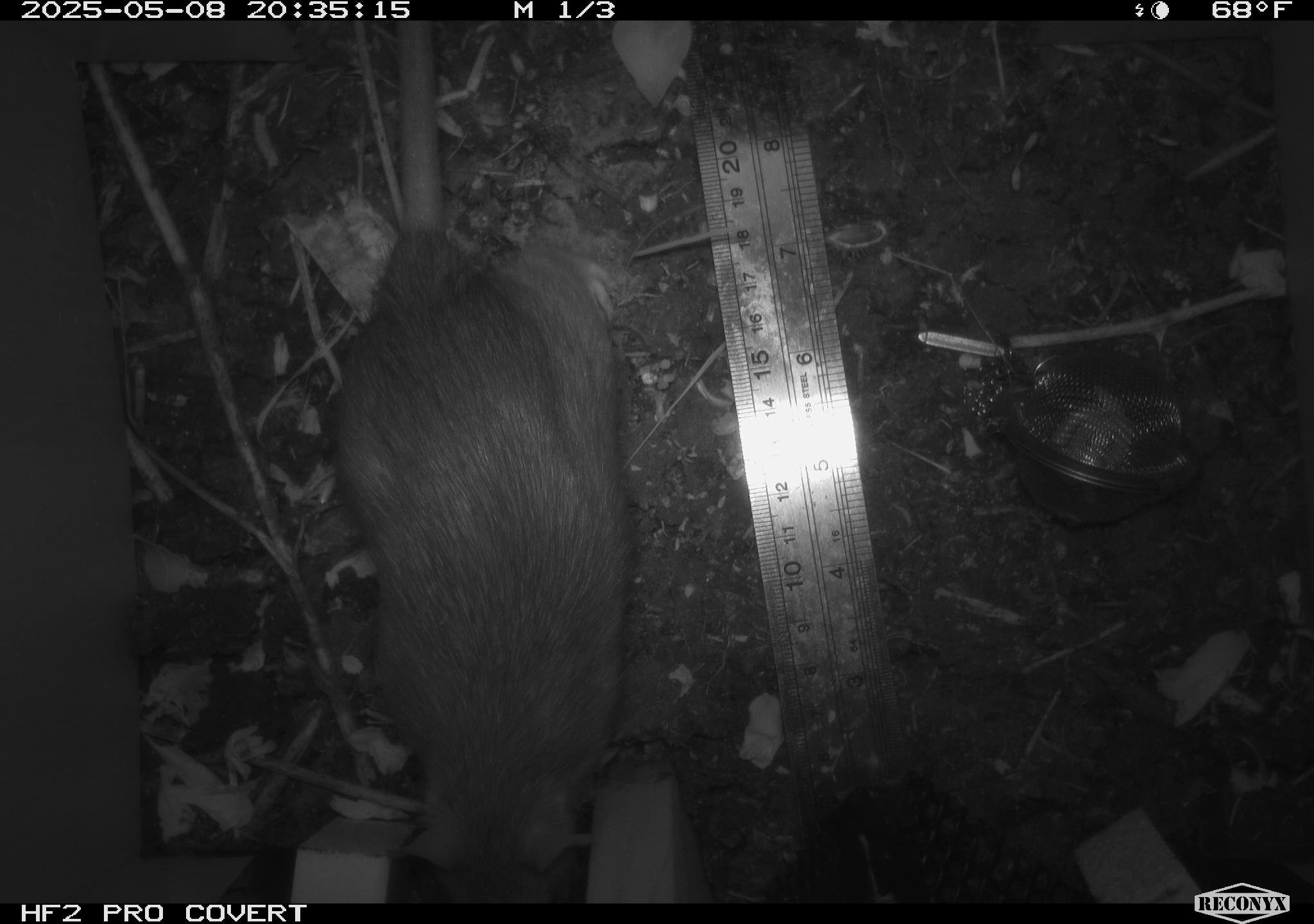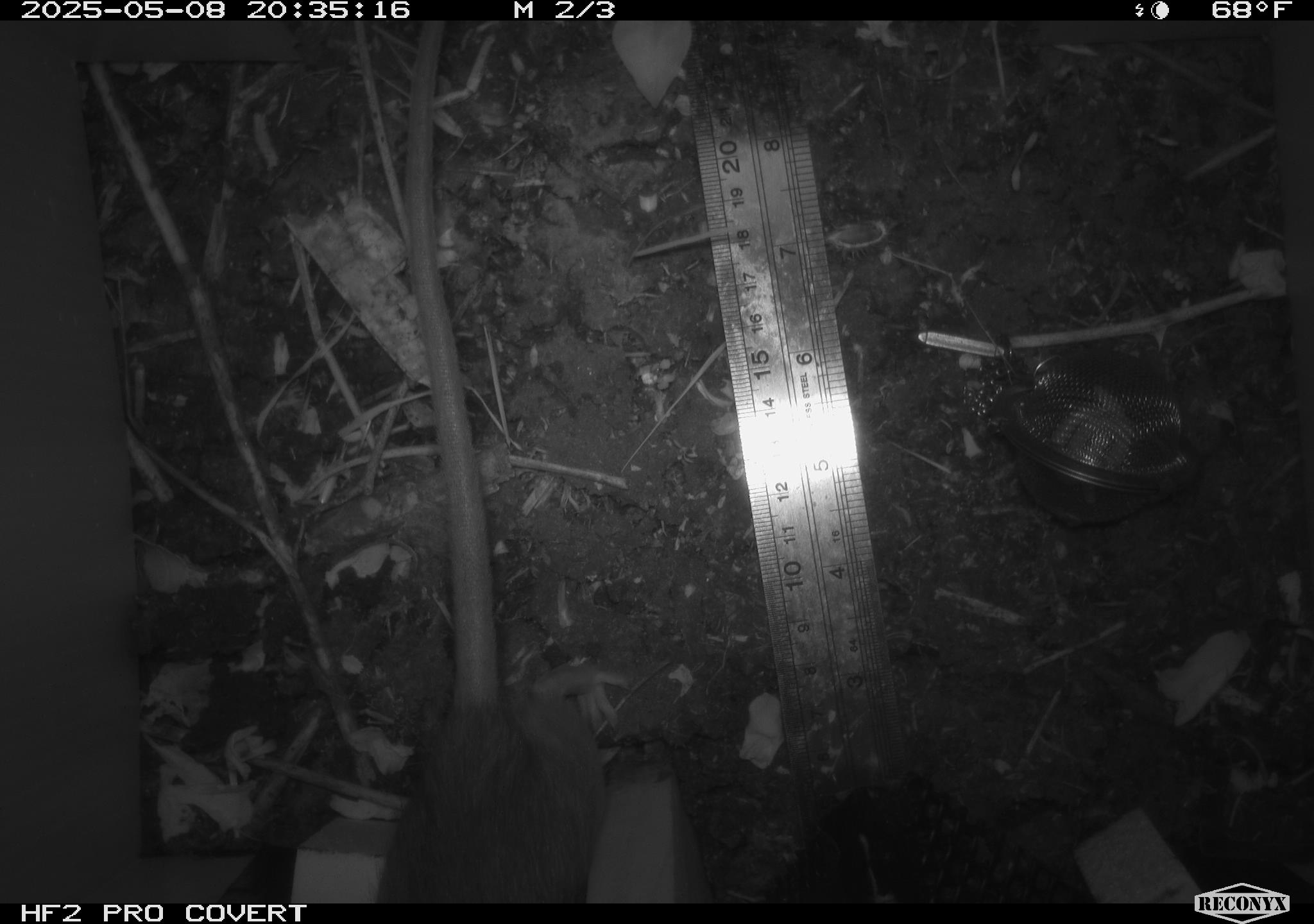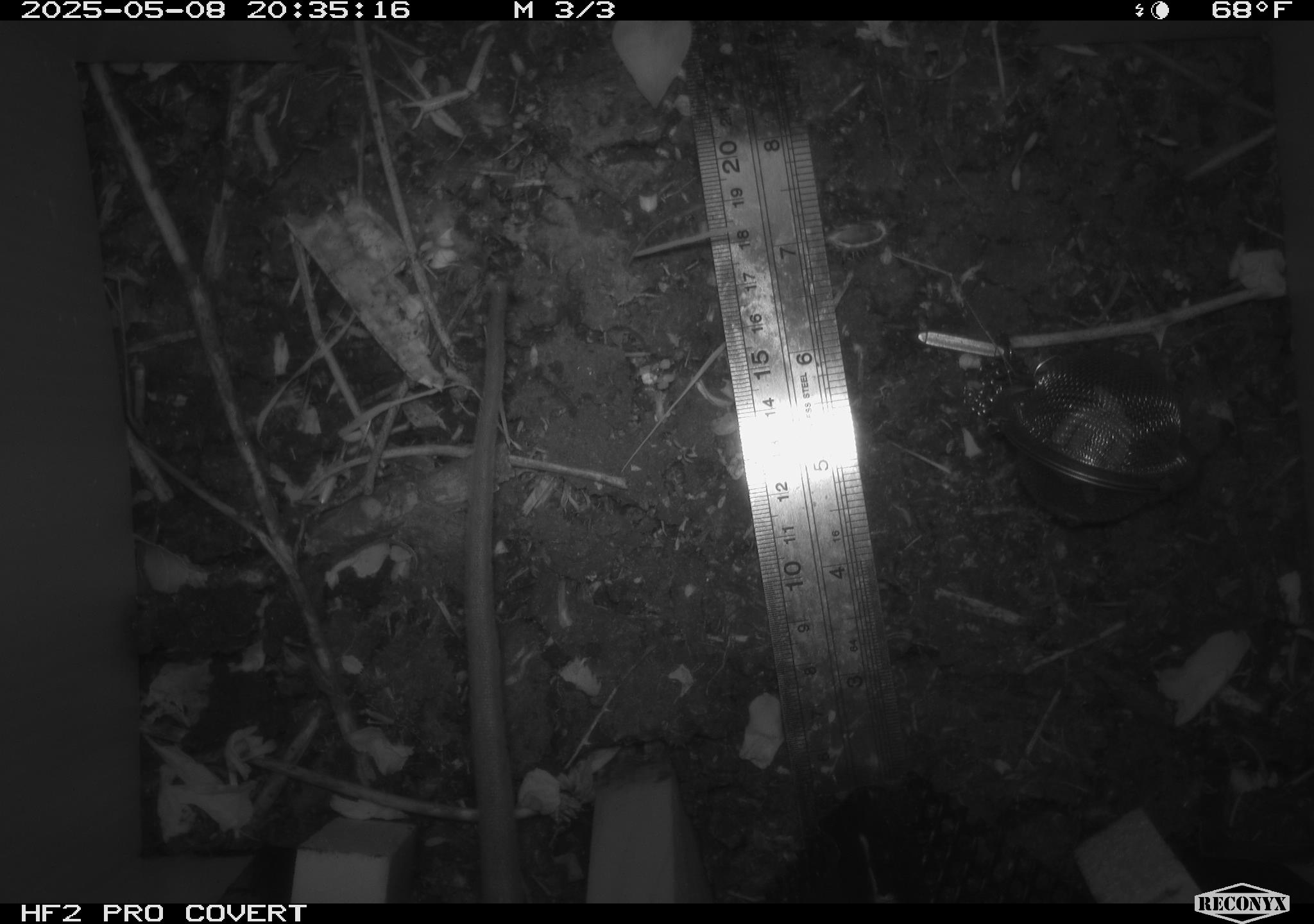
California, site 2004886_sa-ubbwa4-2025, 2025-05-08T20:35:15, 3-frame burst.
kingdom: Animalia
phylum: Chordata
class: Mammalia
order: Rodentia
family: Muridae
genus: Rattus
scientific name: Rattus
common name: rat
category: rattus species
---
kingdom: Animalia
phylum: Chordata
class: Mammalia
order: Rodentia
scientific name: Rodentia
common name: rodent